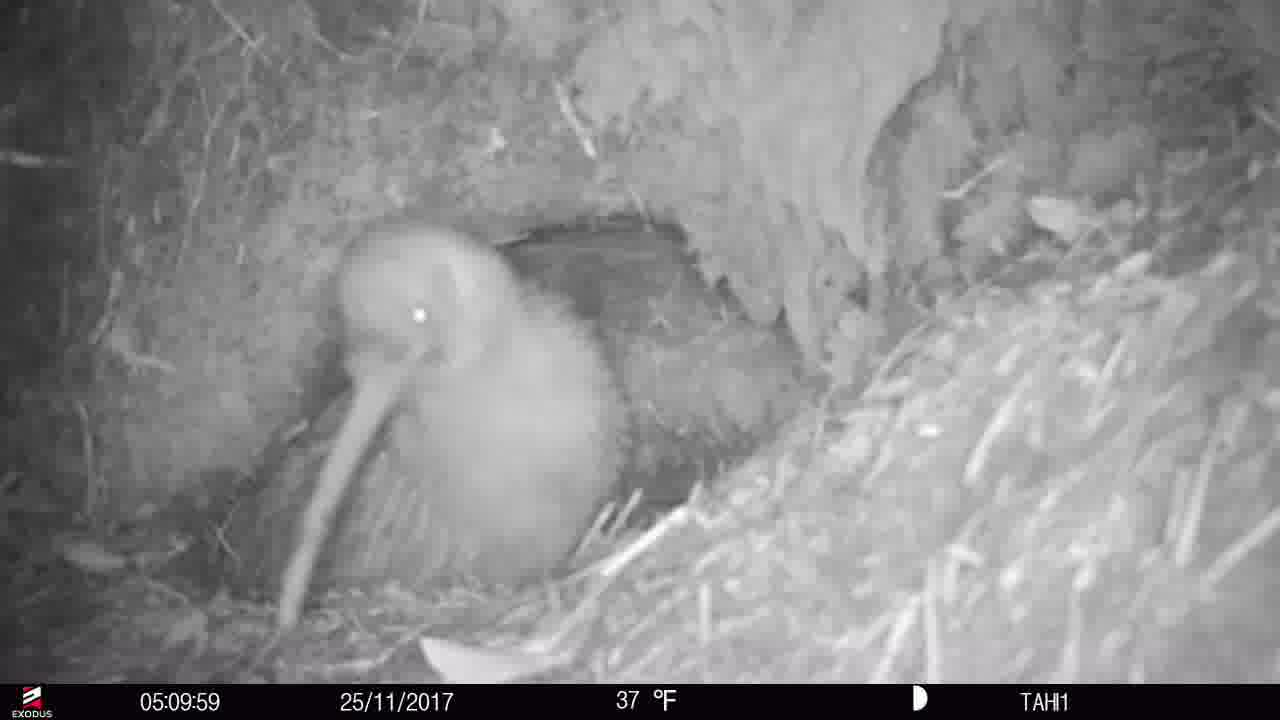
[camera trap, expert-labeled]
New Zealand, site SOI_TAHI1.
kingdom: Animalia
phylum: Chordata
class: Aves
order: Apterygiformes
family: Apterygidae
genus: Apteryx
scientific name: Apteryx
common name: kiwi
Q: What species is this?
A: Kiwi (Apteryx).